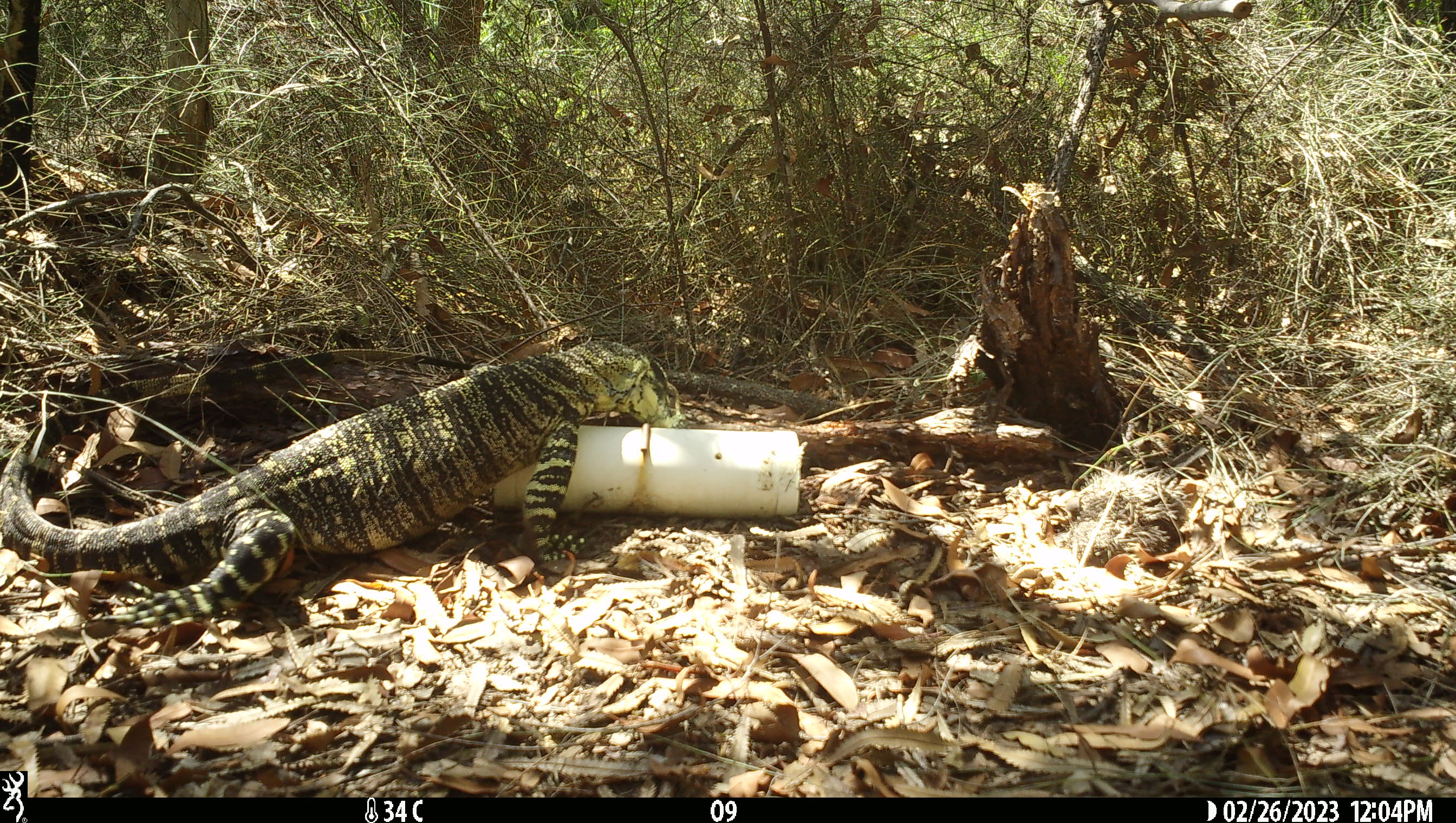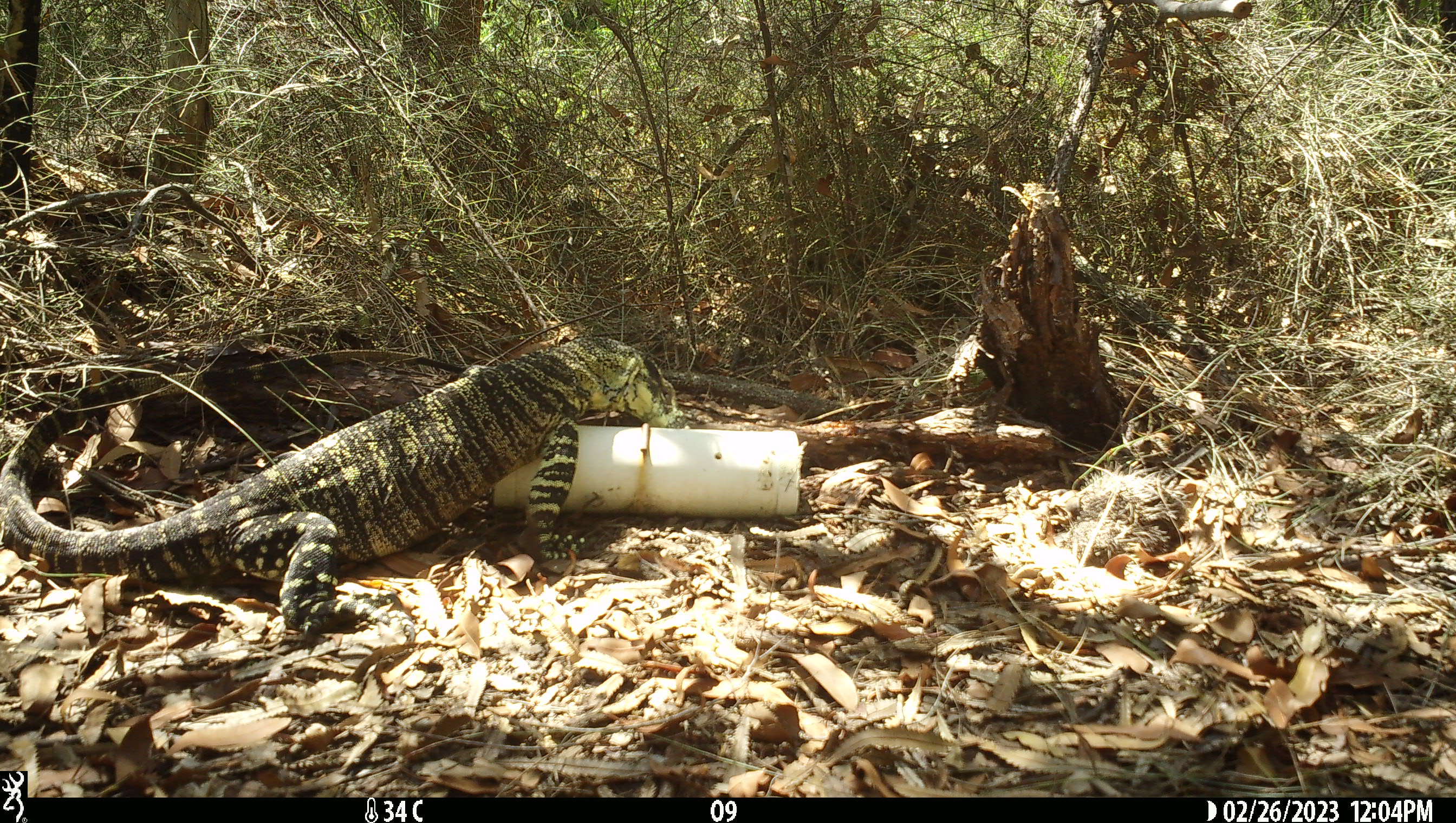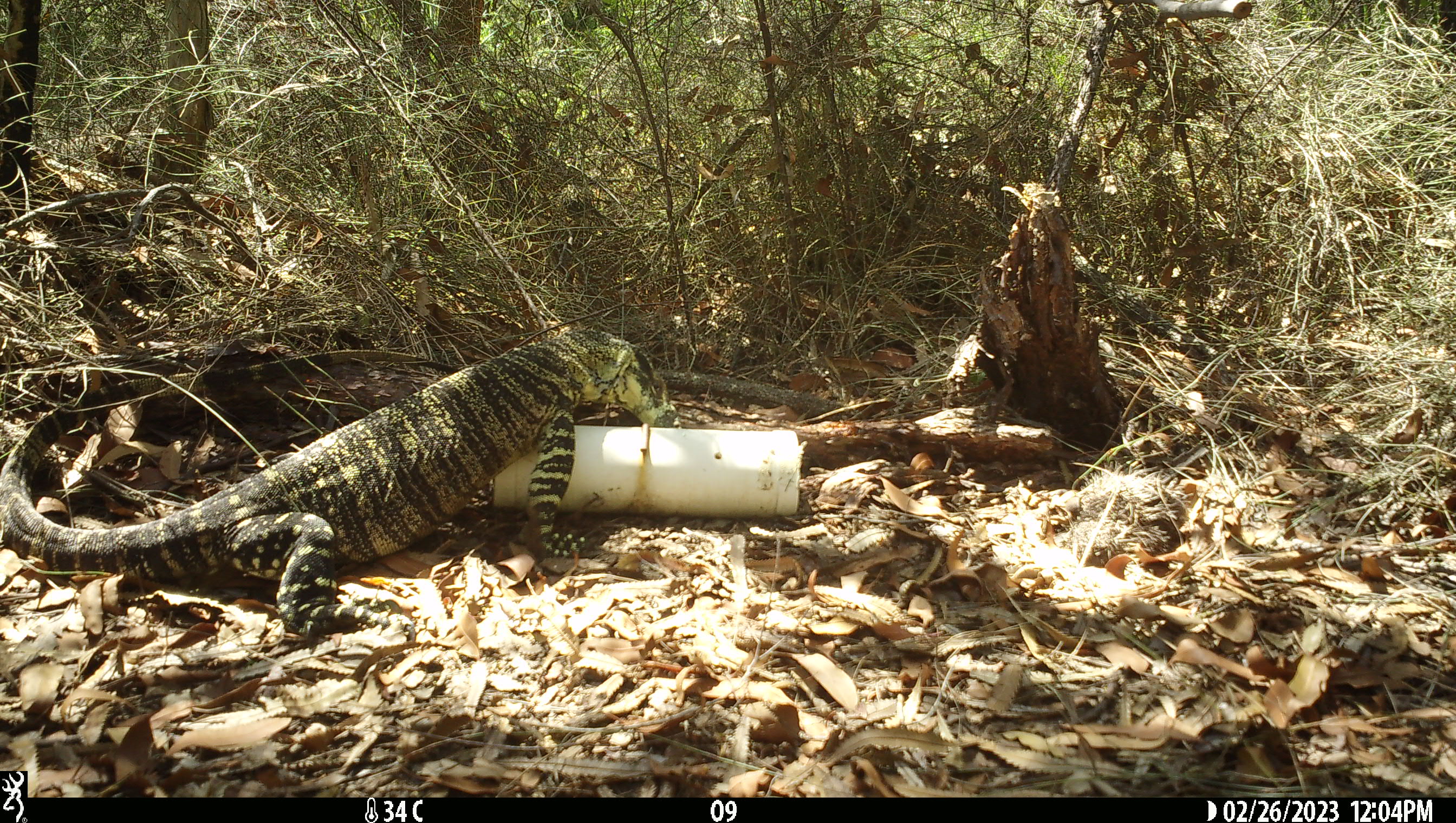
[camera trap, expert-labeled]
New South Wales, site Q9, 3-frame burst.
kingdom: Animalia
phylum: Chordata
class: Reptilia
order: Squamata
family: Varanidae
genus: Varanus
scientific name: Varanus varius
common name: lace monitor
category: goanna